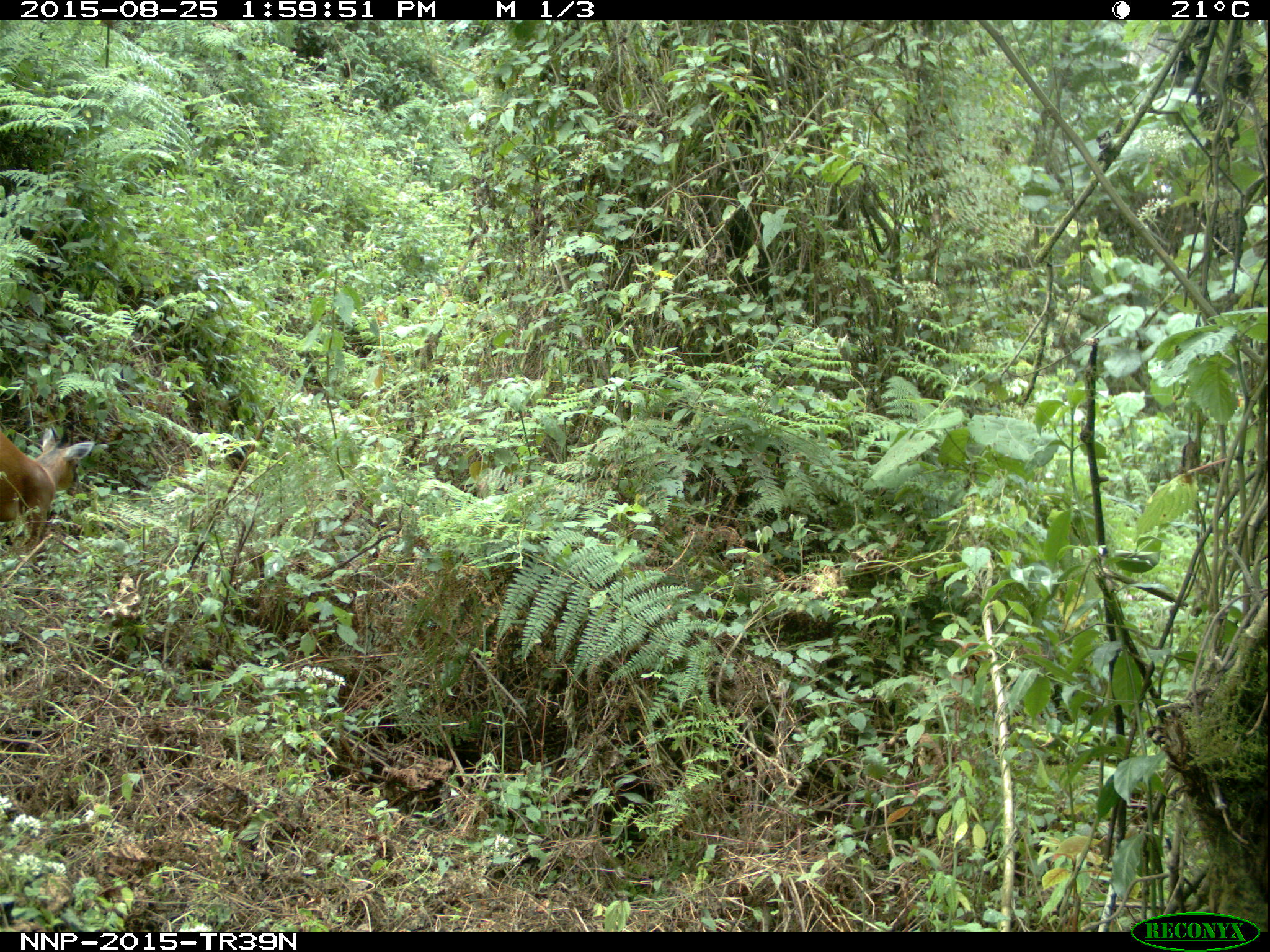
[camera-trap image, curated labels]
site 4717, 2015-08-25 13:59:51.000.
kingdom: Animalia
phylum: Chordata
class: Mammalia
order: Artiodactyla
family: Bovidae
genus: Cephalophus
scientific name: Cephalophus nigrifrons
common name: black-fronted duiker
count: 1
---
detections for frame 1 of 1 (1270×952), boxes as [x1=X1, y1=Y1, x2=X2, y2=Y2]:
cephalophus nigrifrons: [x1=0, y1=425, x2=97, y2=553]